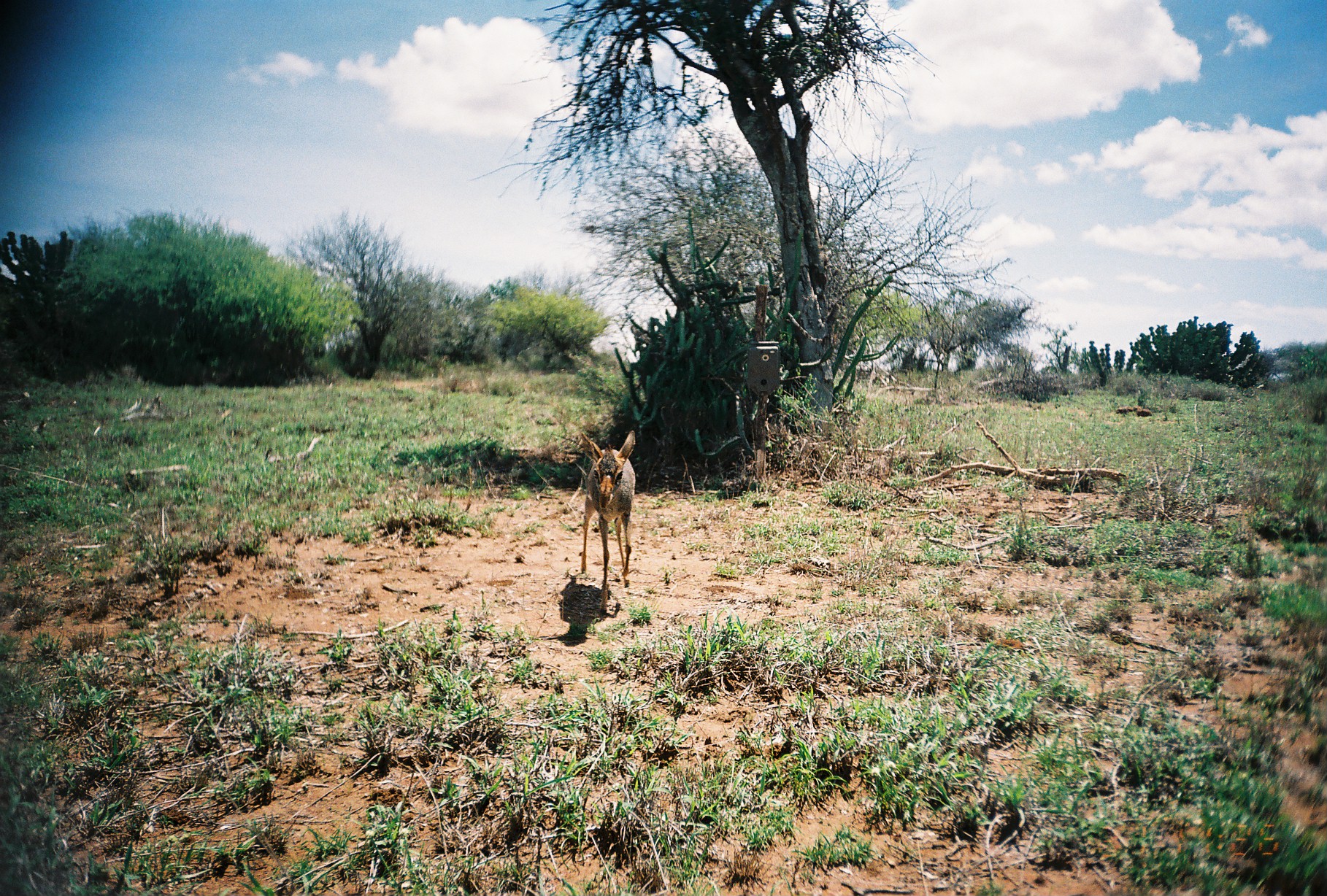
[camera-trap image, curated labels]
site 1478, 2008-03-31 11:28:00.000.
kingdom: Animalia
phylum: Chordata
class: Mammalia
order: Artiodactyla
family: Bovidae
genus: Madoqua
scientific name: Madoqua guentheri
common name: günther's dik-dik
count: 1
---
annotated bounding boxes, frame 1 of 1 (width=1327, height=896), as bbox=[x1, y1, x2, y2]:
madoqua guentheri: bbox=[580, 430, 635, 613]